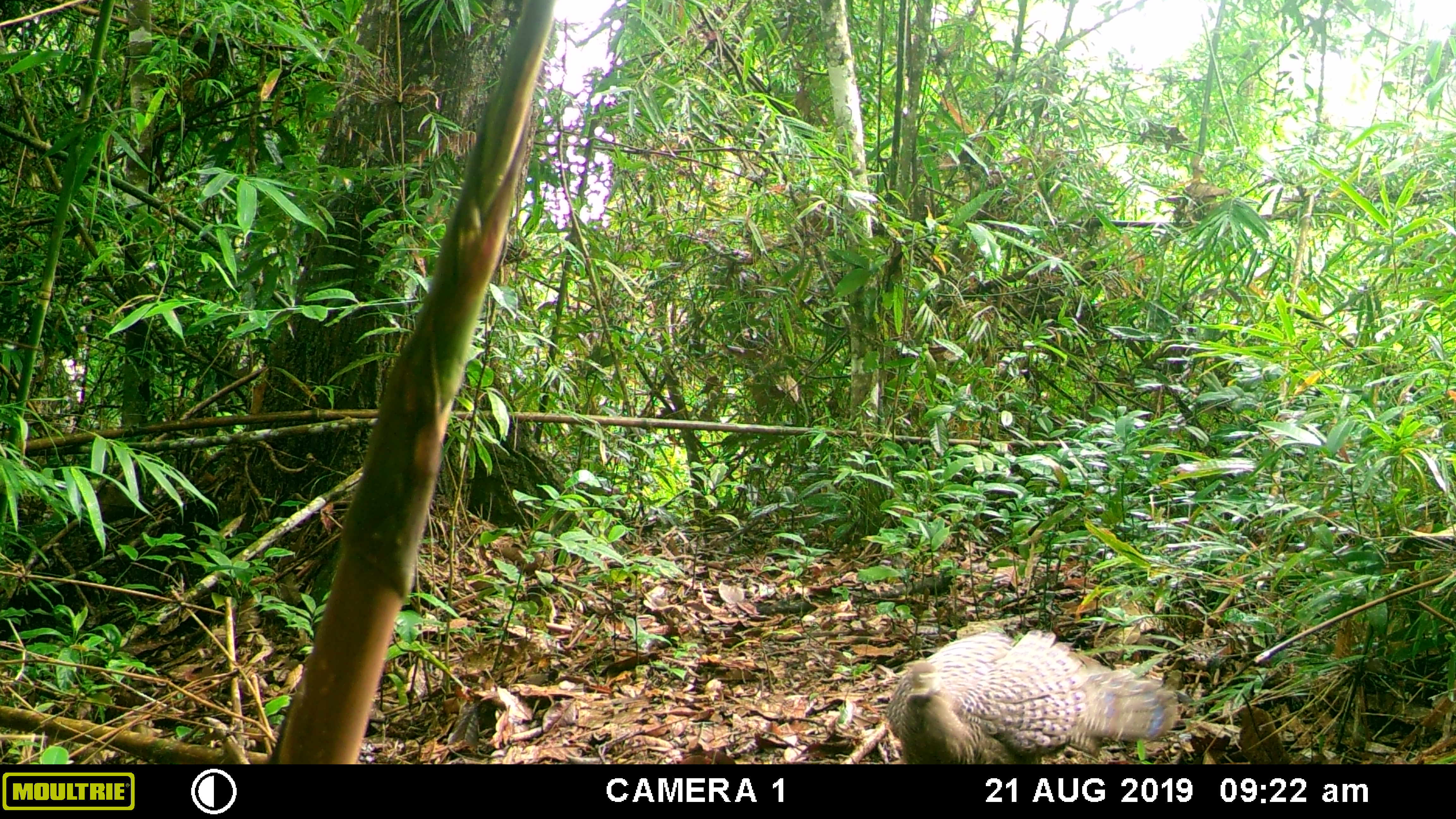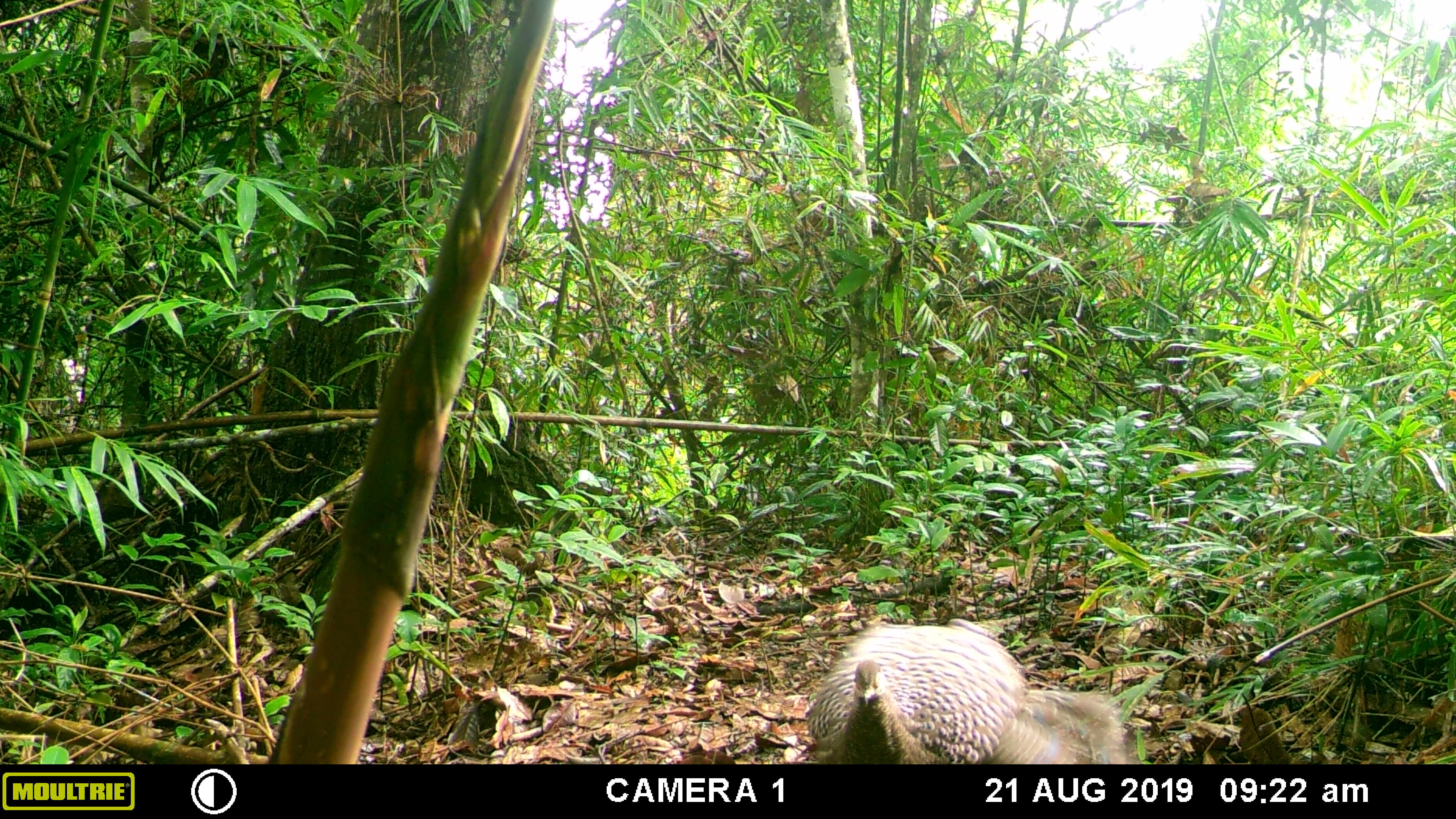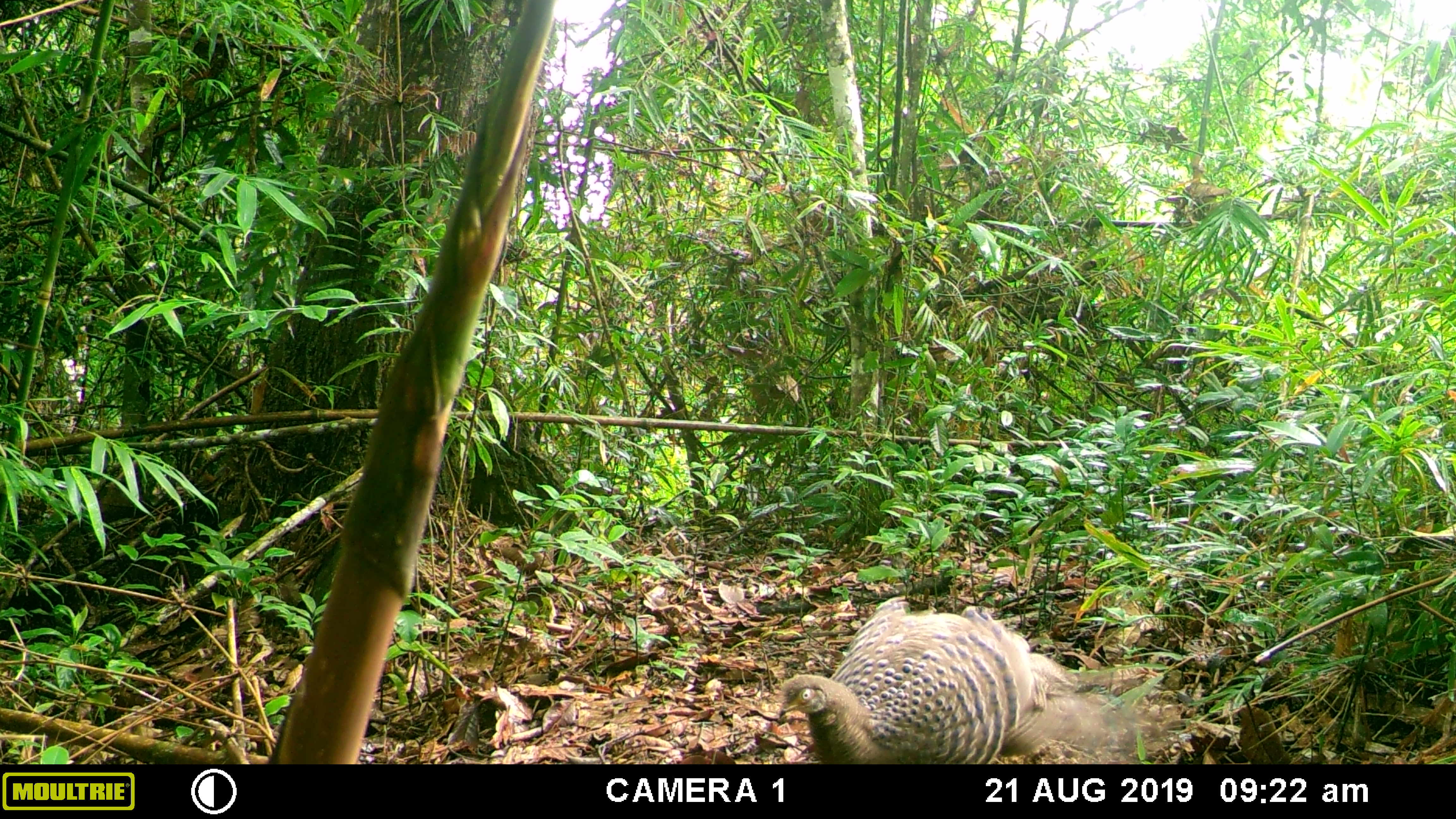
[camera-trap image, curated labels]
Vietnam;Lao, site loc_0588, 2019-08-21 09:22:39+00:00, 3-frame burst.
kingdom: Animalia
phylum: Chordata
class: Aves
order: Galliformes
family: Phasianidae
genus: Polyplectron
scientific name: Polyplectron bicalcaratum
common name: gray peacock-pheasant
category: grey peacock pheasant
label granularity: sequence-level